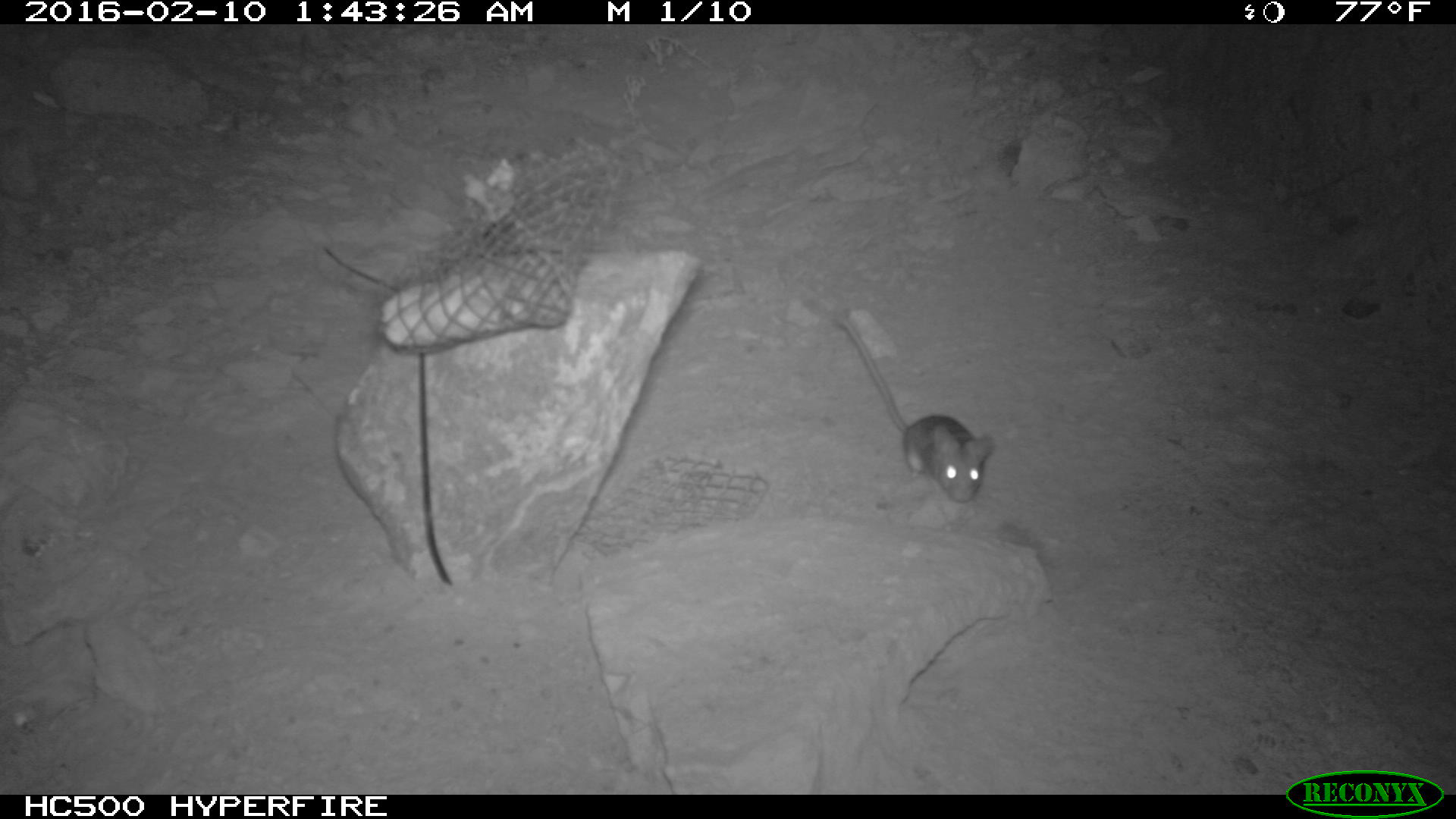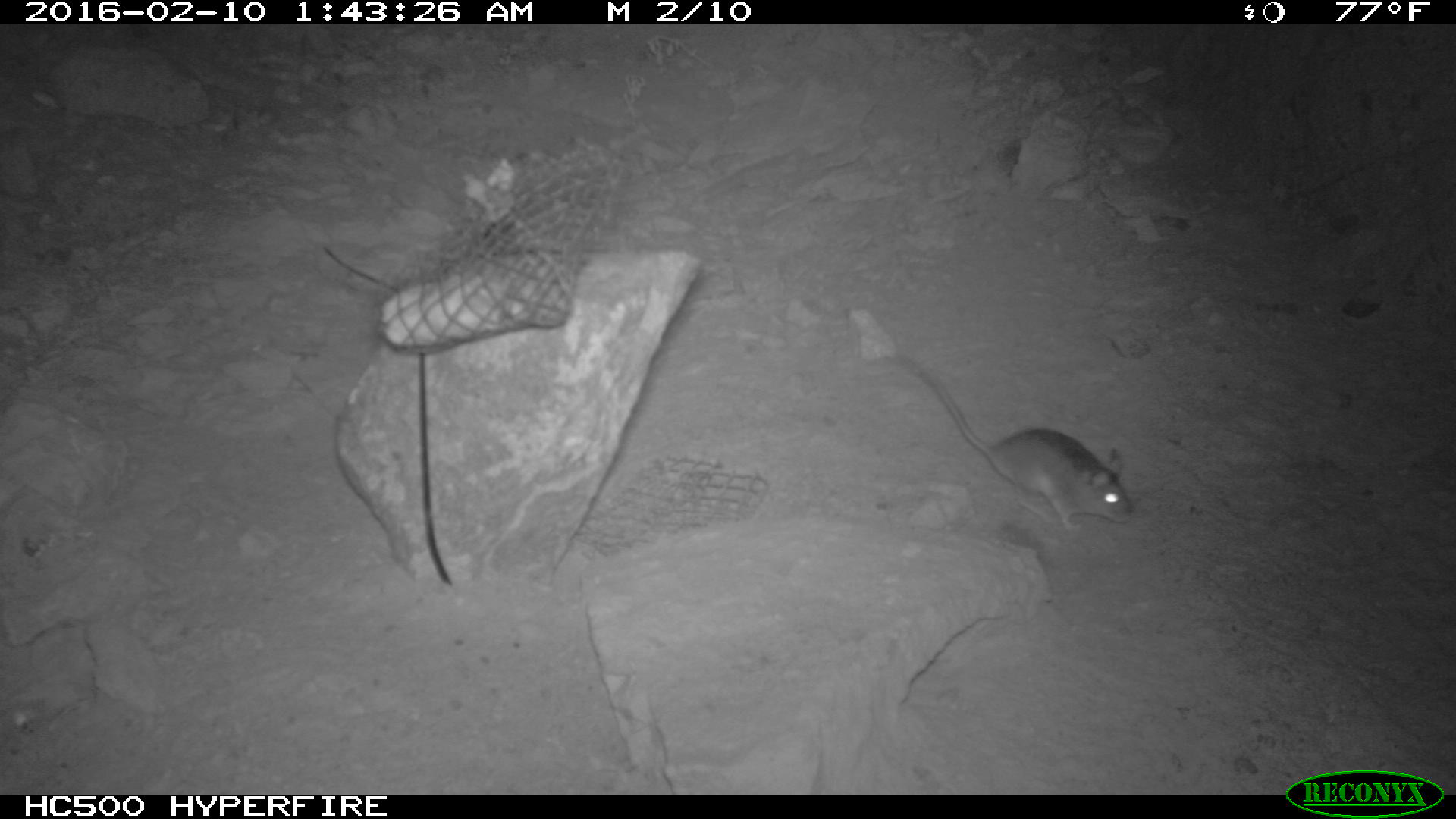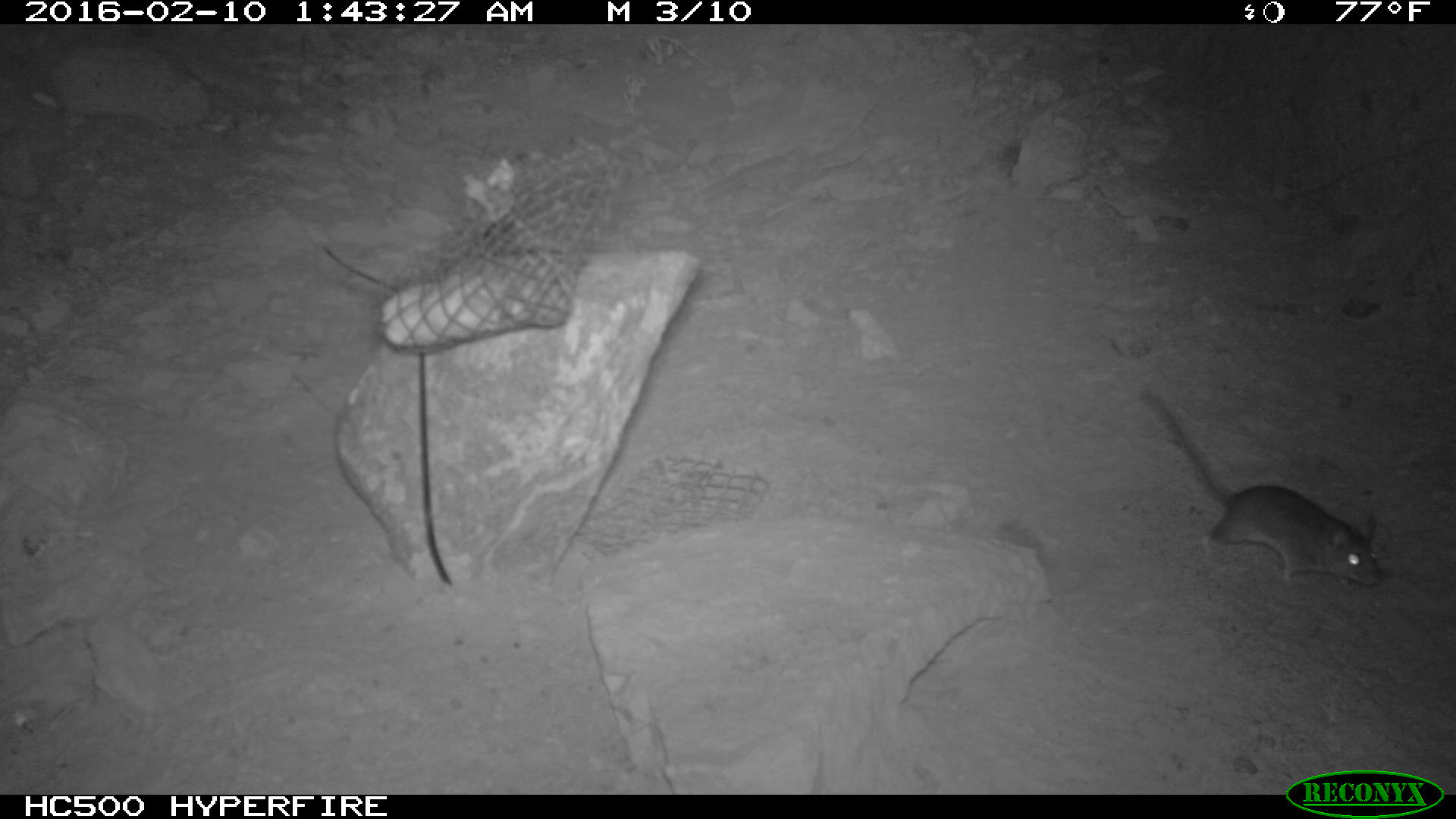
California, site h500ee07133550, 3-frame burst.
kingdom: Animalia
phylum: Chordata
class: Mammalia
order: Rodentia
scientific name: Rodentia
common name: rodent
Rodent (Rodentia).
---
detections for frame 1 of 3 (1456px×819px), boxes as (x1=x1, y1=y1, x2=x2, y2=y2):
rodent: (x1=839, y1=315, x2=994, y2=504)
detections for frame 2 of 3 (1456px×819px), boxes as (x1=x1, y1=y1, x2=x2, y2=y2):
rodent: (x1=900, y1=355, x2=1134, y2=530)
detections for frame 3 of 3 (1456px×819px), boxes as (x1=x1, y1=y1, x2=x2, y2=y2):
rodent: (x1=1142, y1=391, x2=1382, y2=592)